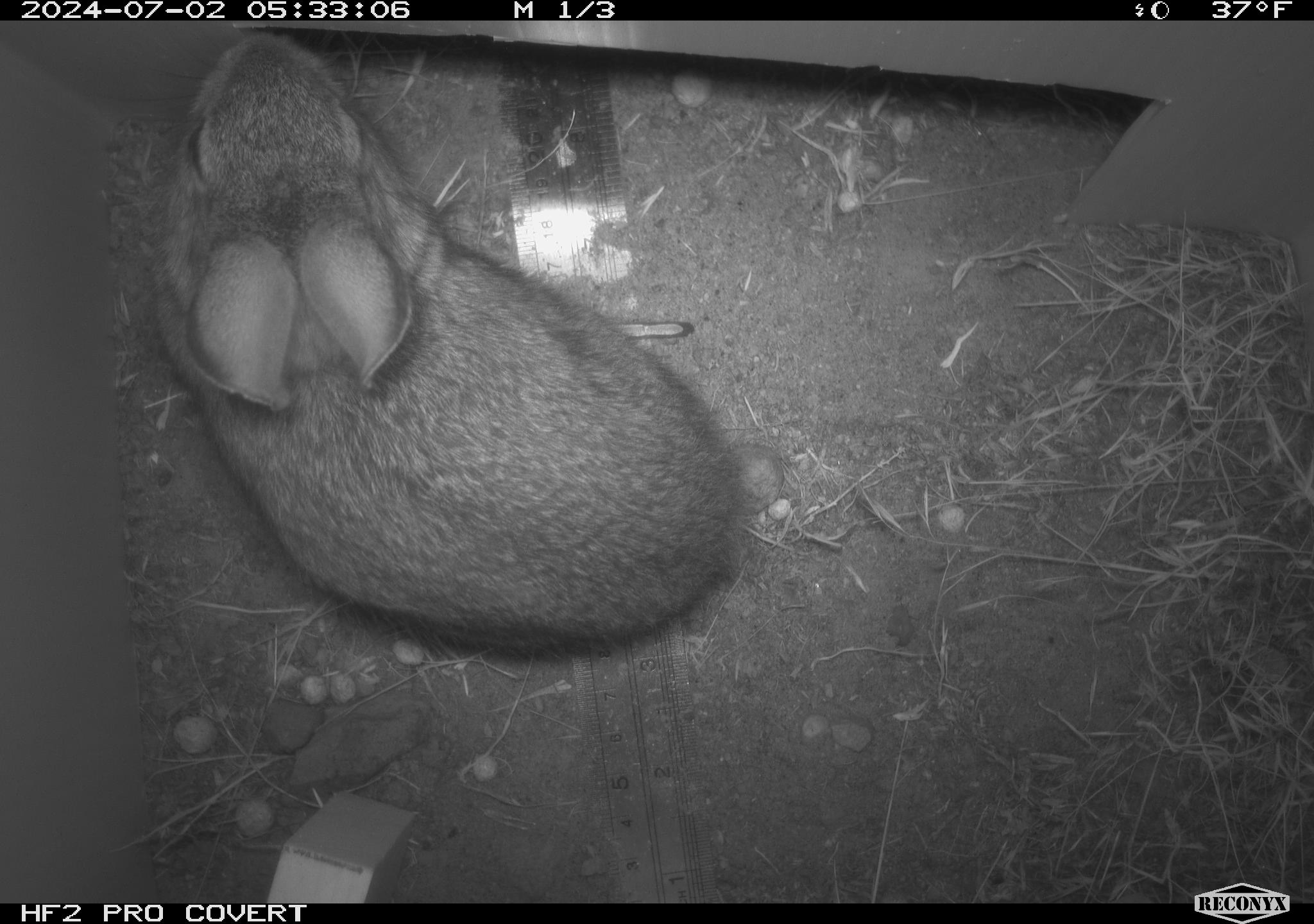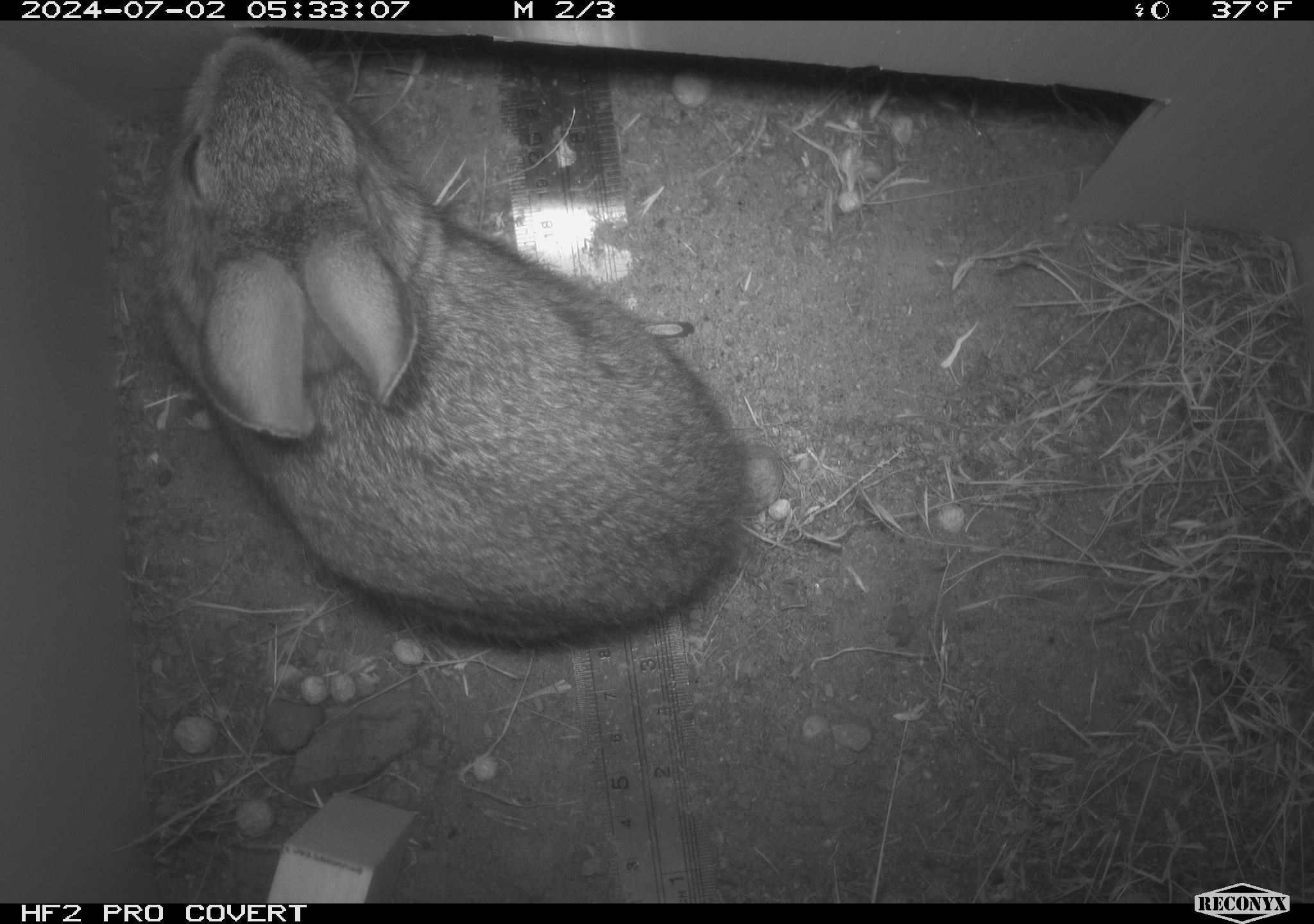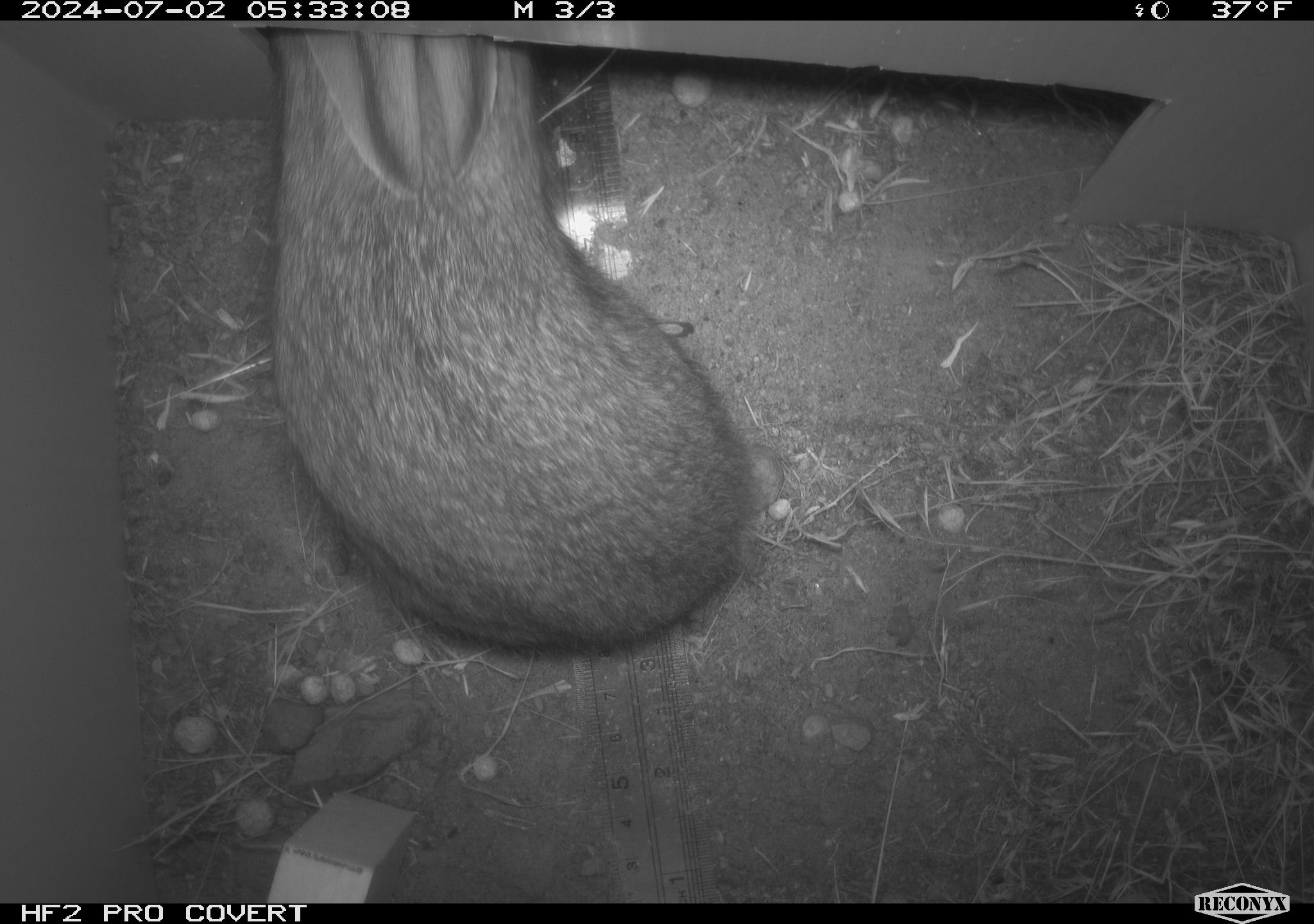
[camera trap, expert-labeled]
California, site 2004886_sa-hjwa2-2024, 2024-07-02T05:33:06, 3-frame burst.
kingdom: Animalia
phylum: Chordata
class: Mammalia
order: Lagomorpha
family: Leporidae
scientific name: Leporidae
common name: rabbit or hare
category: rabbit and hare family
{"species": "rabbit and hare family (rabbit or hare) (Leporidae)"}